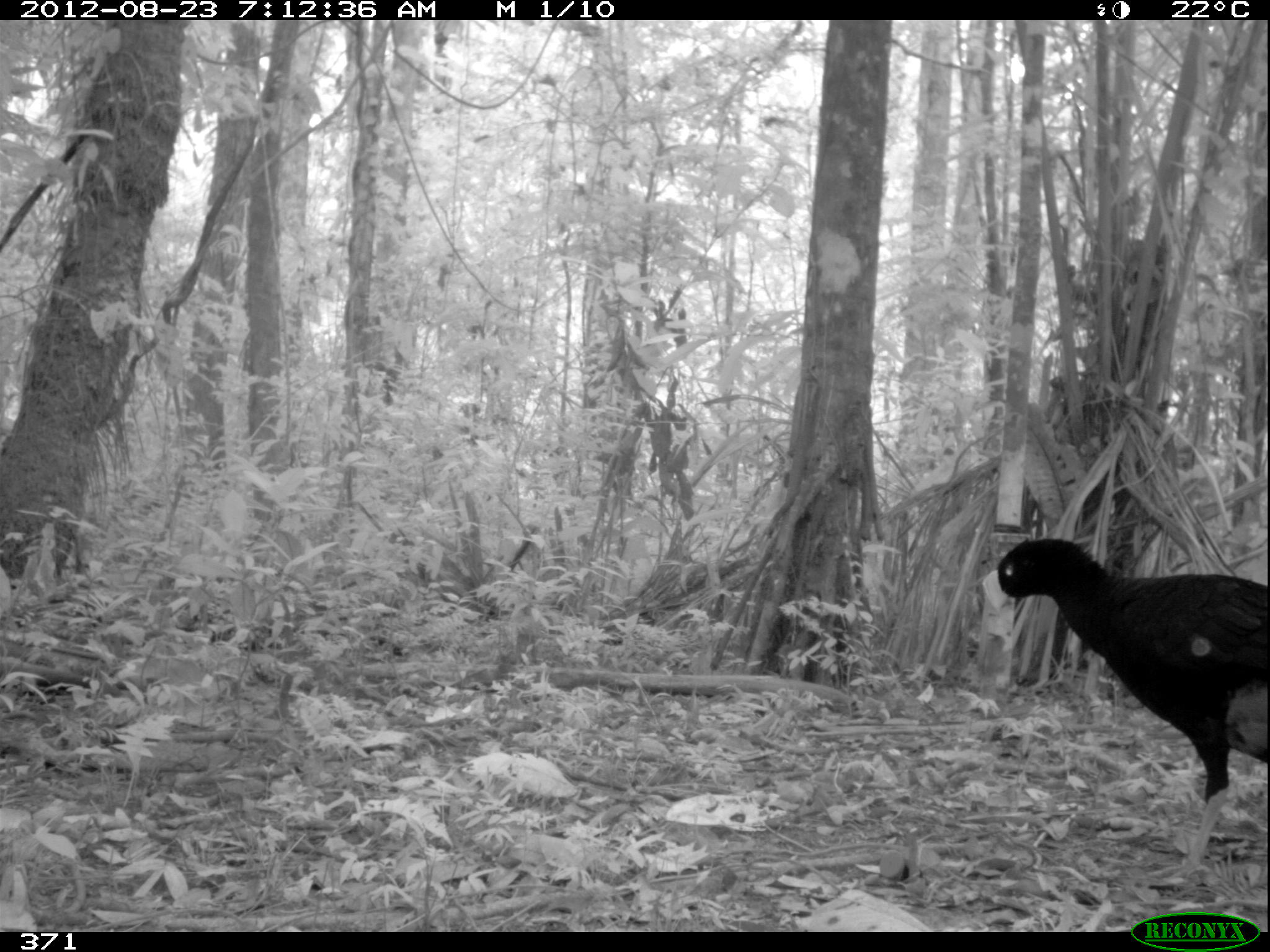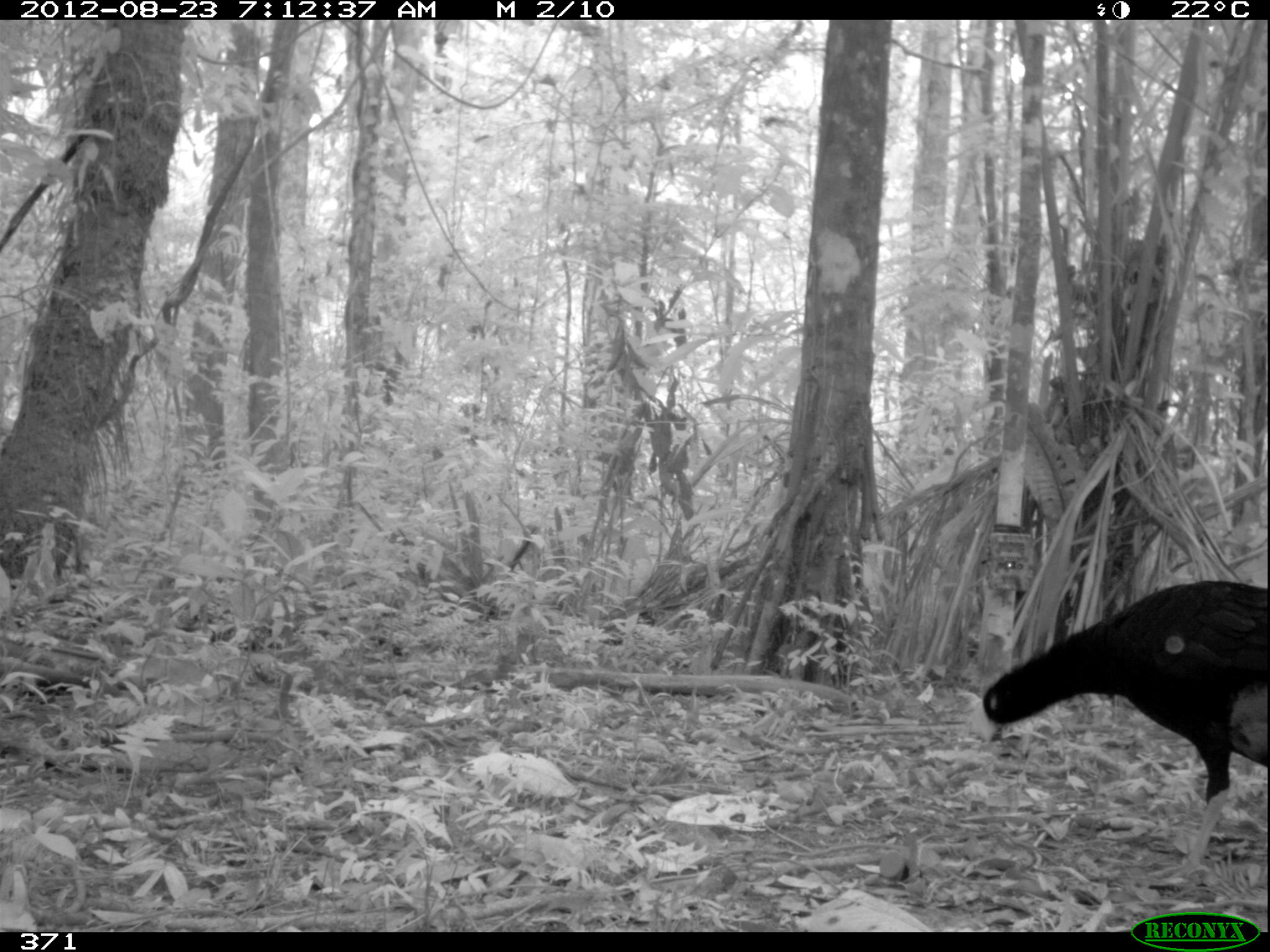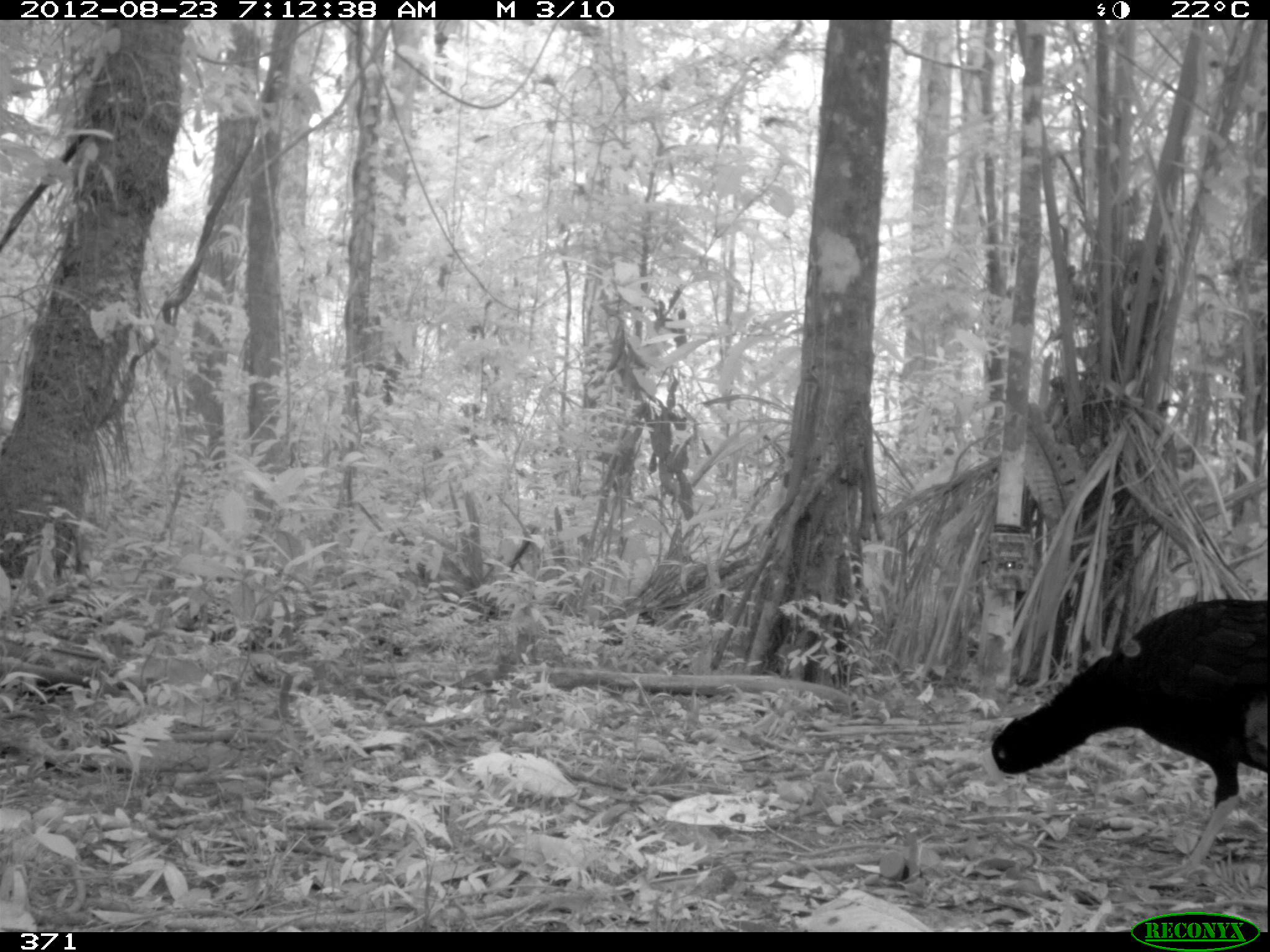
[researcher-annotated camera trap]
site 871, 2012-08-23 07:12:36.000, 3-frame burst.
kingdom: Animalia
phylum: Chordata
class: Aves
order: Galliformes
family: Cracidae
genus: Mitu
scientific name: Mitu tuberosum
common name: razor-billed curassow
Mitu tuberosum (razor-billed curassow).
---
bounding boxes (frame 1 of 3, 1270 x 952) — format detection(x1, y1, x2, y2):
mitu tuberosum: detection(979, 534, 1267, 881)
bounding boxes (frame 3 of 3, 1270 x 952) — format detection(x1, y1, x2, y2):
mitu tuberosum: detection(978, 596, 1269, 886)